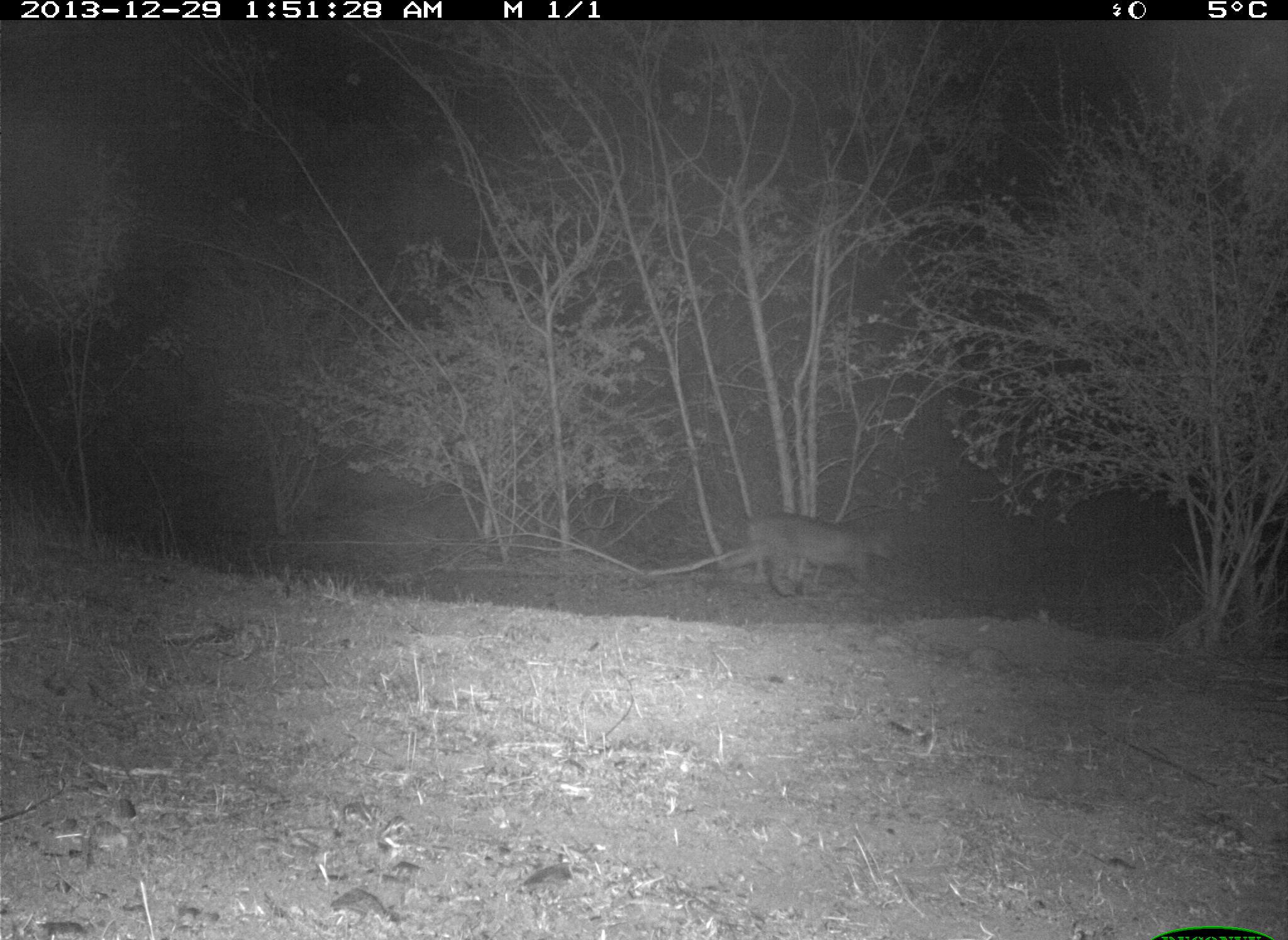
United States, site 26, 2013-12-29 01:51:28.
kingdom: Animalia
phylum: Chordata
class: Mammalia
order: Carnivora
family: Felidae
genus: Lynx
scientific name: Lynx rufus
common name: bobcat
Bobcat (Lynx rufus).